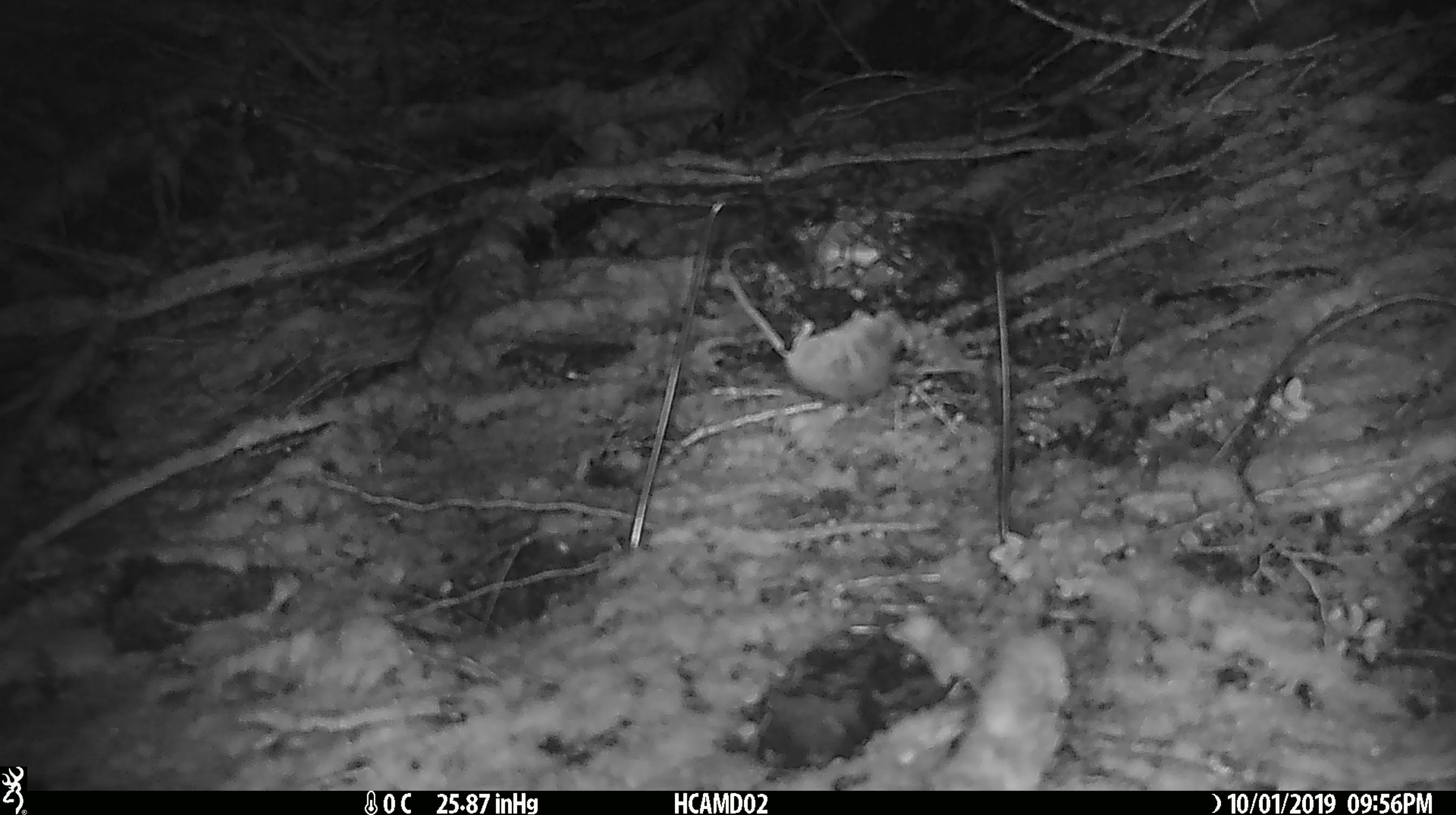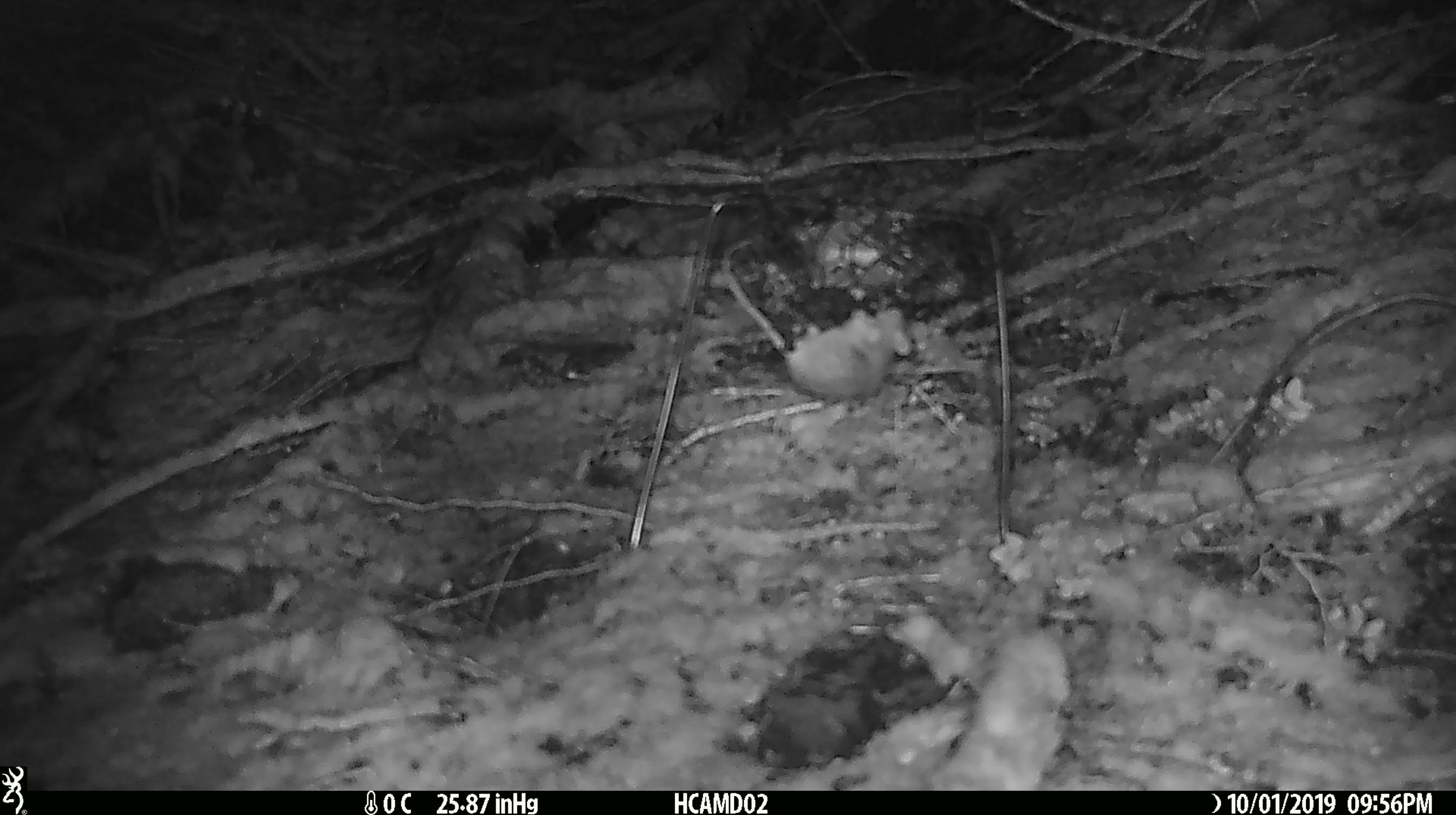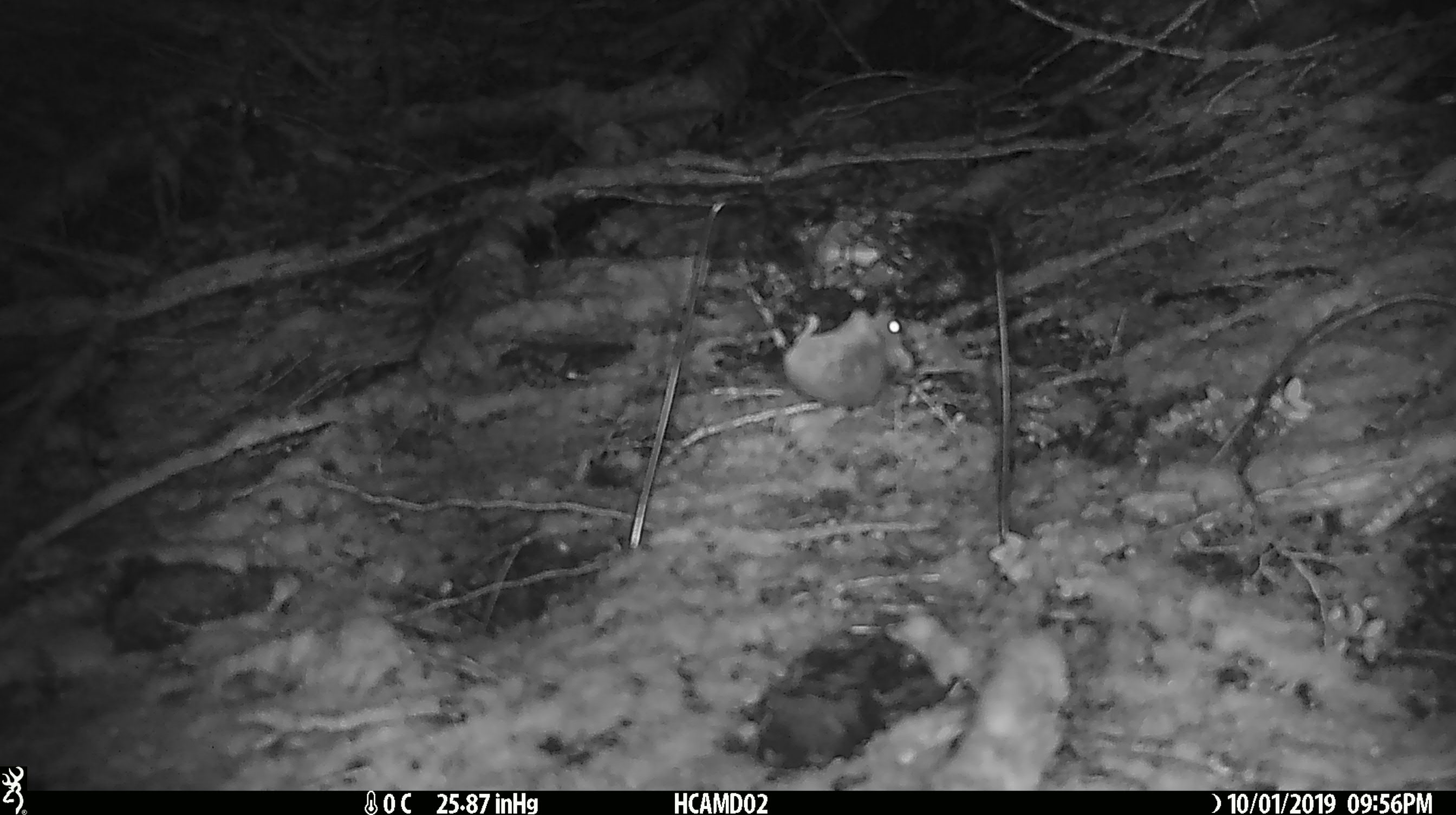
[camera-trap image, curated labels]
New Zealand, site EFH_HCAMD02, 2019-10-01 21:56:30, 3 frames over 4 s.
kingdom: Animalia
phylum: Chordata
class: Mammalia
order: Rodentia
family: Muridae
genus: Mus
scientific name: Mus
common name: mouse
Mouse (Mus).